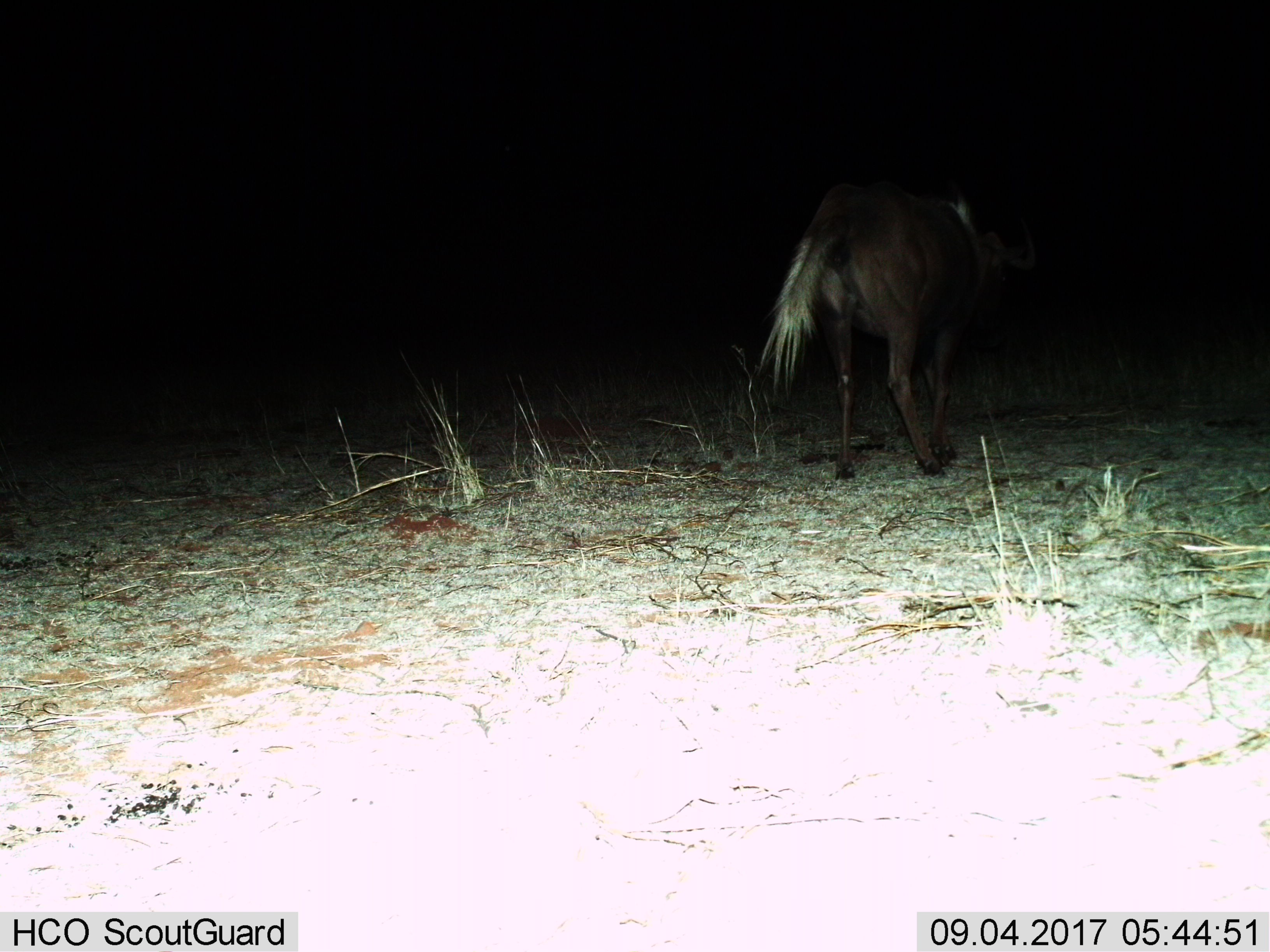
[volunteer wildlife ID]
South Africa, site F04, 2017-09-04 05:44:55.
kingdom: Animalia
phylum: Chordata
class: Mammalia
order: Artiodactyla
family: Bovidae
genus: Tragelaphus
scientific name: Tragelaphus scriptus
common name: bushbuck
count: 1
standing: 0%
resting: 0%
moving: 50%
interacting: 0%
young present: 0%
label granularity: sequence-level